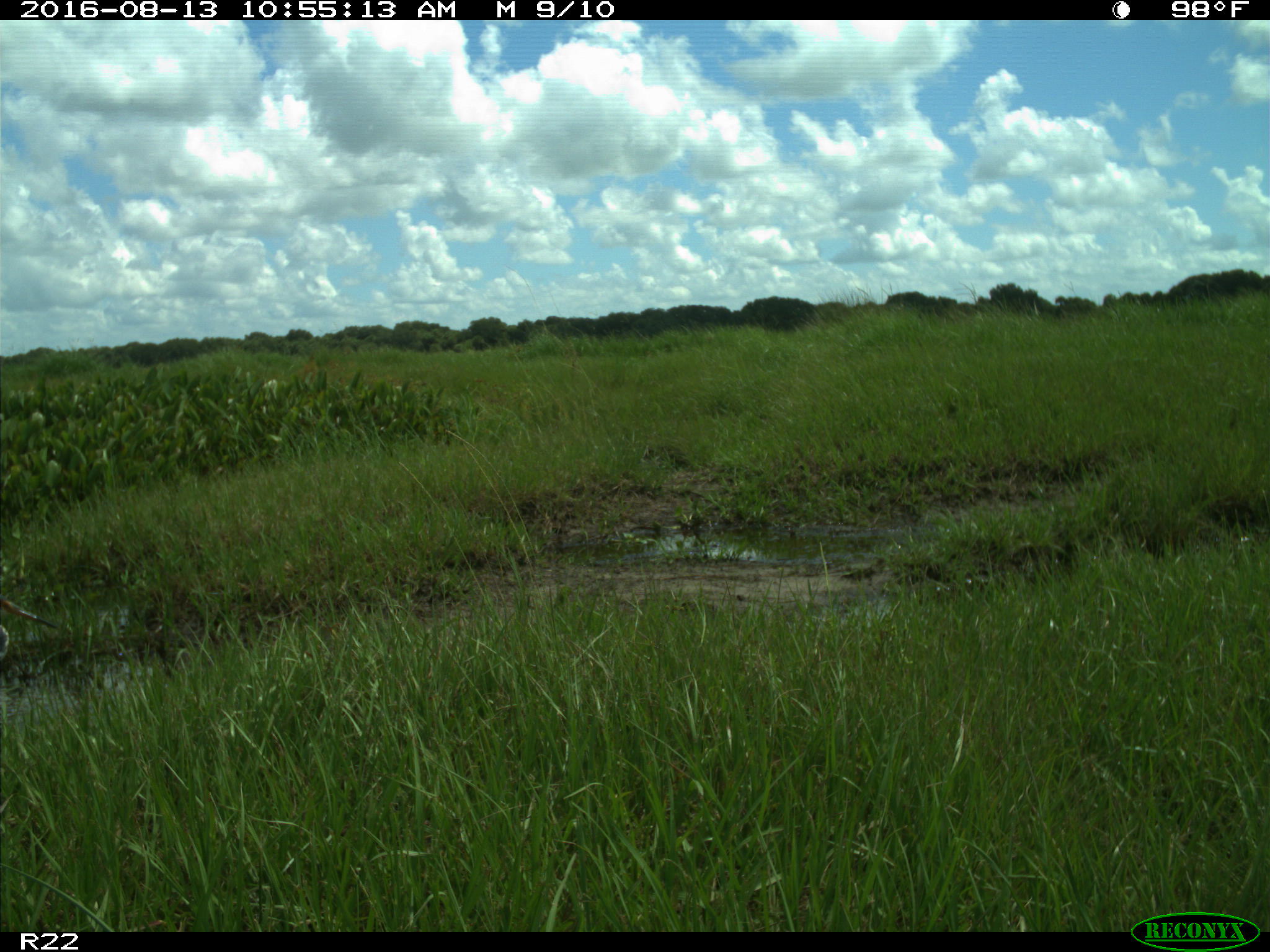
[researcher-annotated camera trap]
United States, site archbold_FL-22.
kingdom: Animalia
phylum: Chordata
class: Aves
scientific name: Aves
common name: birds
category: unidentified bird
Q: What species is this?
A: Unidentified bird (birds) (Aves).